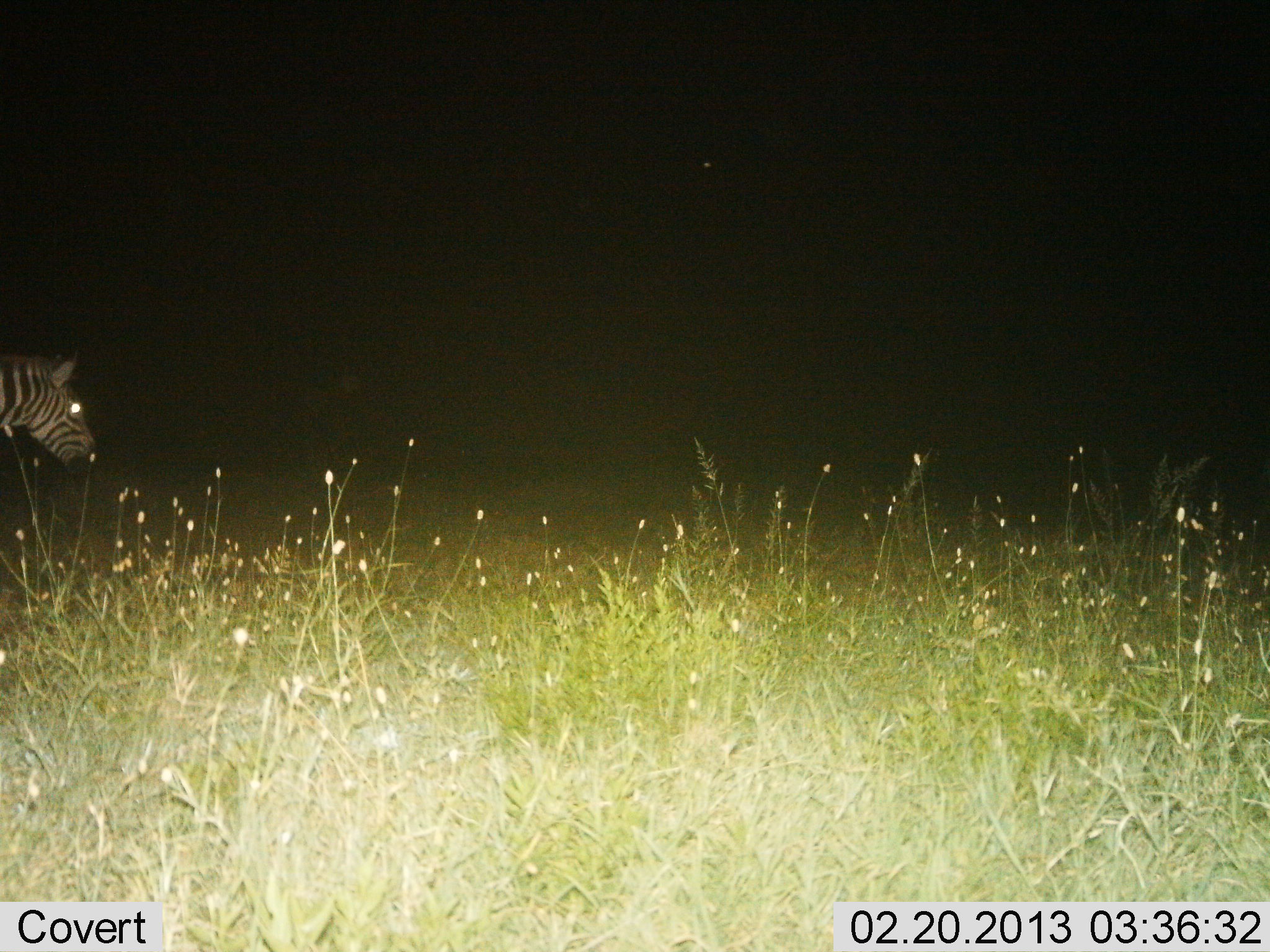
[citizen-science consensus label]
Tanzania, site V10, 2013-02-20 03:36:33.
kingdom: Animalia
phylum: Chordata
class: Mammalia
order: Perissodactyla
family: Equidae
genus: Equus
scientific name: Equus quagga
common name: plains zebra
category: zebra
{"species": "zebra (plains zebra) (Equus quagga)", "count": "1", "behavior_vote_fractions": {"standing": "51%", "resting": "0%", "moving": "51%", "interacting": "0%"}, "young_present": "0%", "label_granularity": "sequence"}